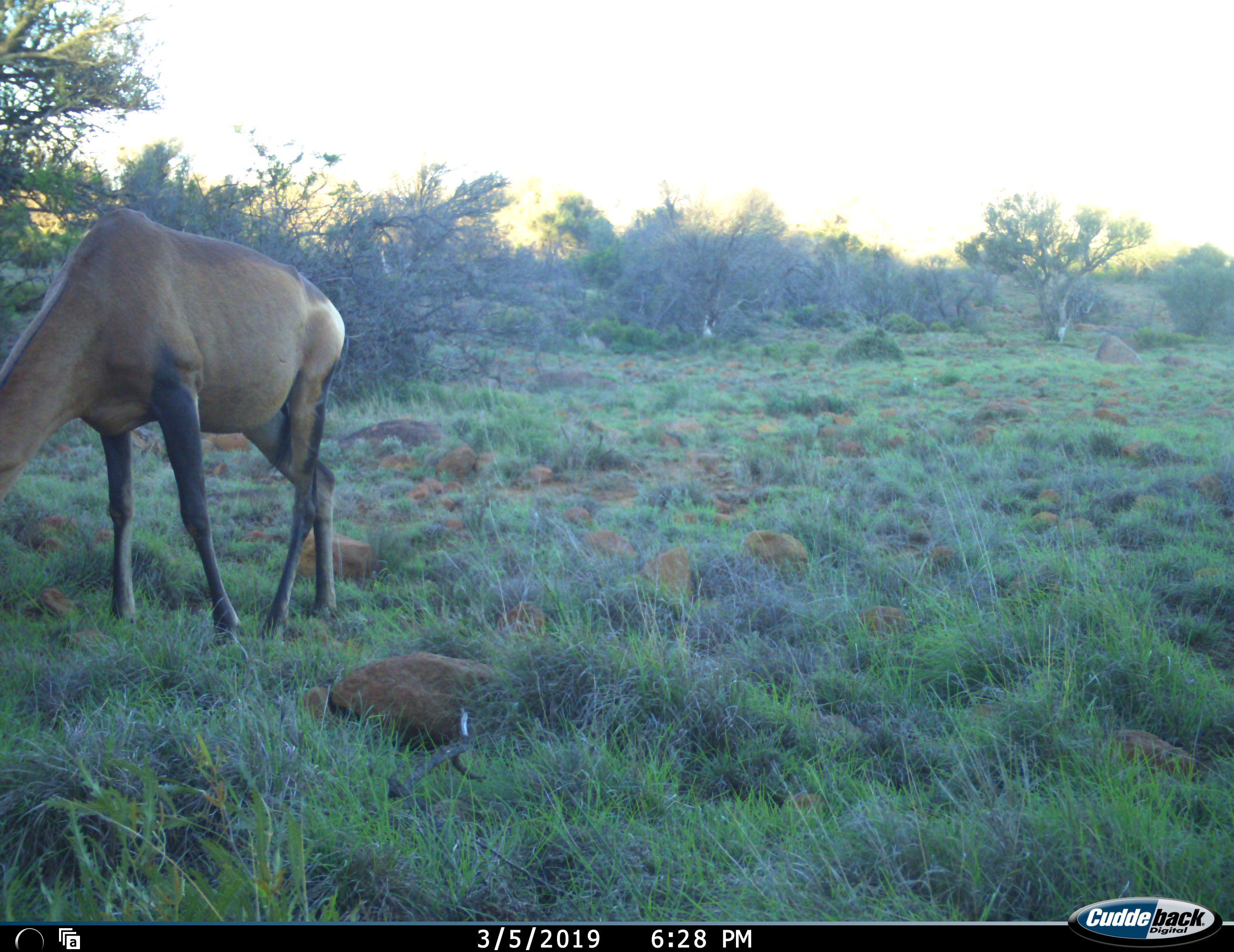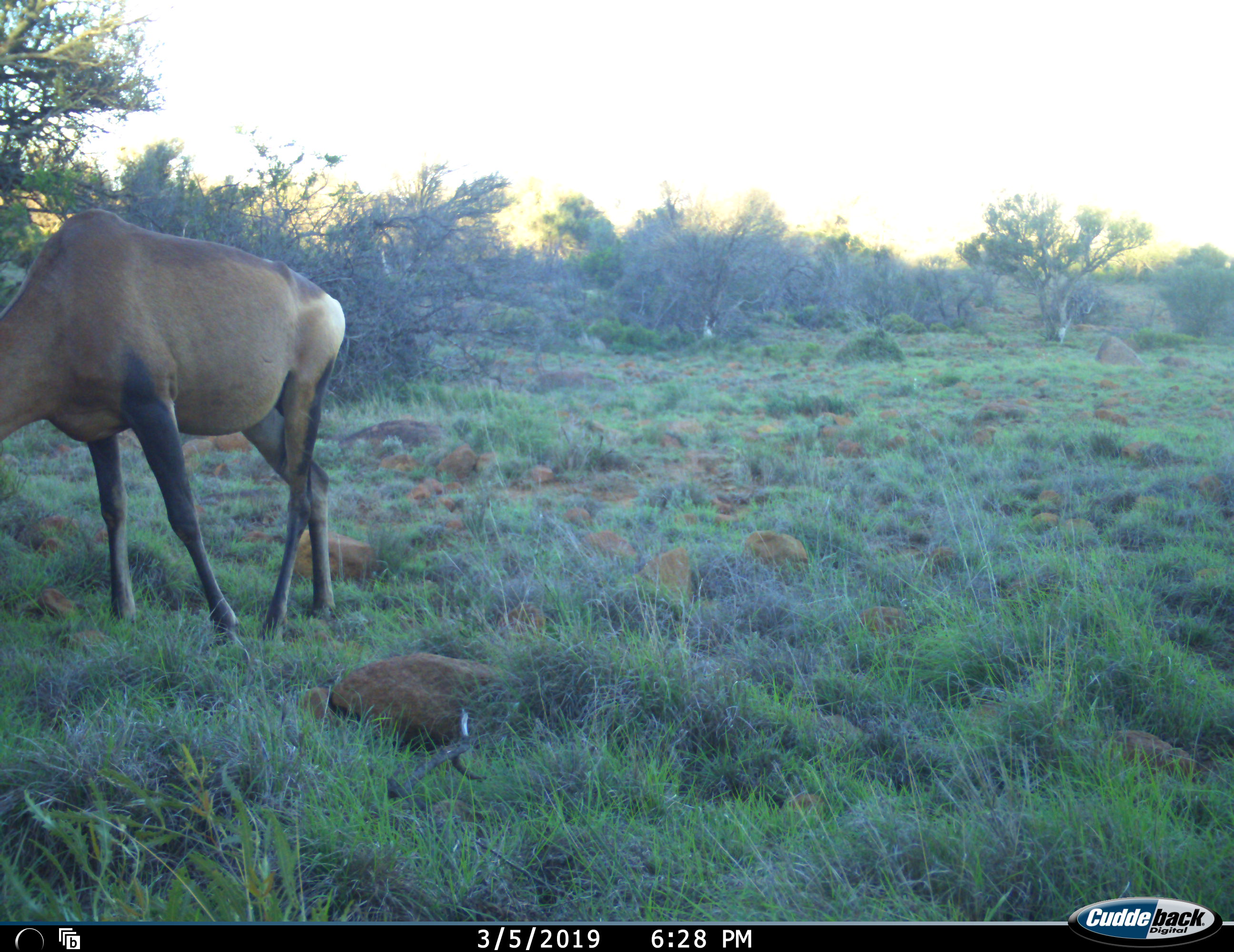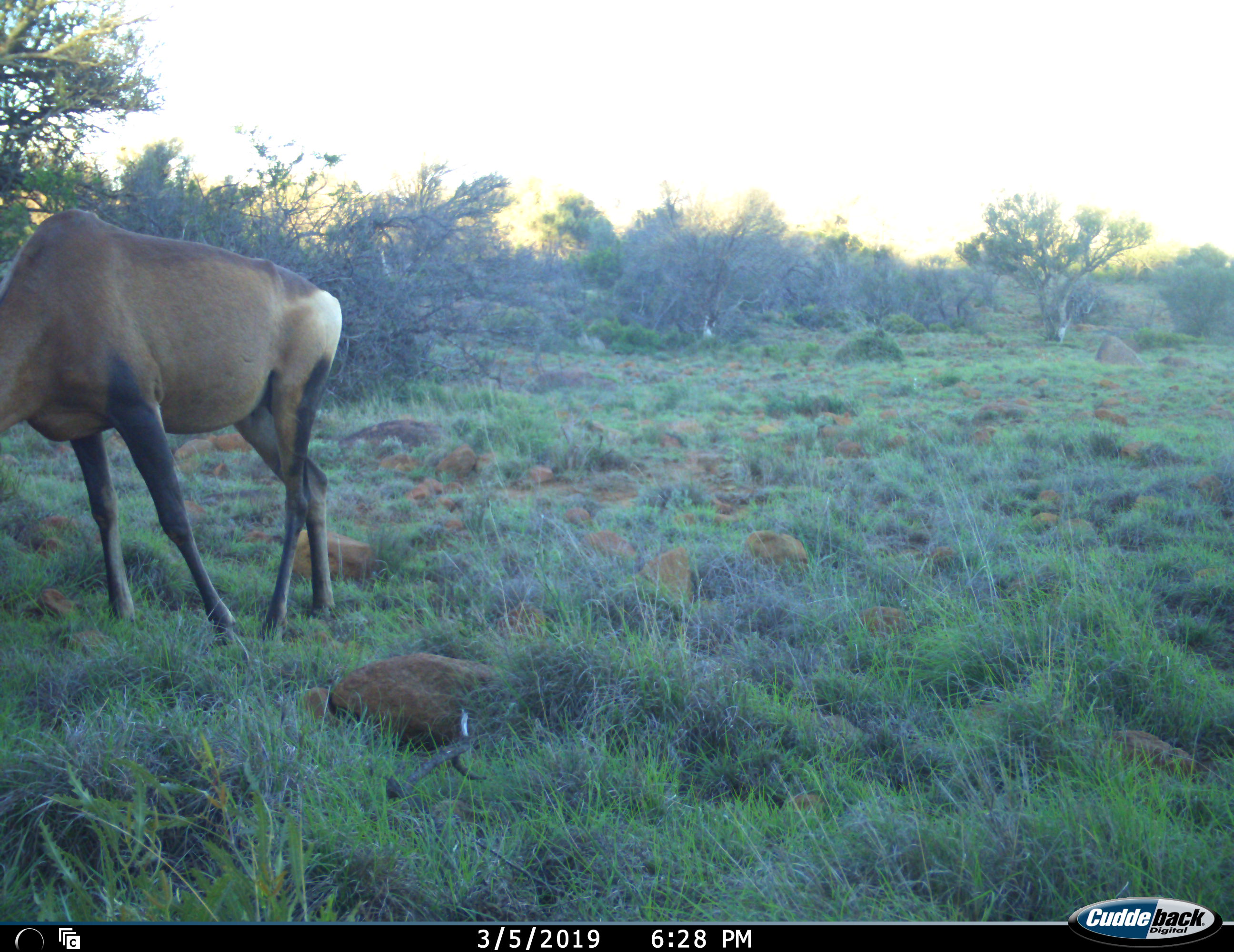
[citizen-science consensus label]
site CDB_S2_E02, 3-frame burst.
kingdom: Animalia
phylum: Chordata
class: Mammalia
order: Artiodactyla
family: Bovidae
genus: Alcelaphus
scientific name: Alcelaphus buselaphus caama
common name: red hartebeest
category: hartebeestred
Hartebeestred (red hartebeest) (Alcelaphus buselaphus caama), count 1. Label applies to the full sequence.